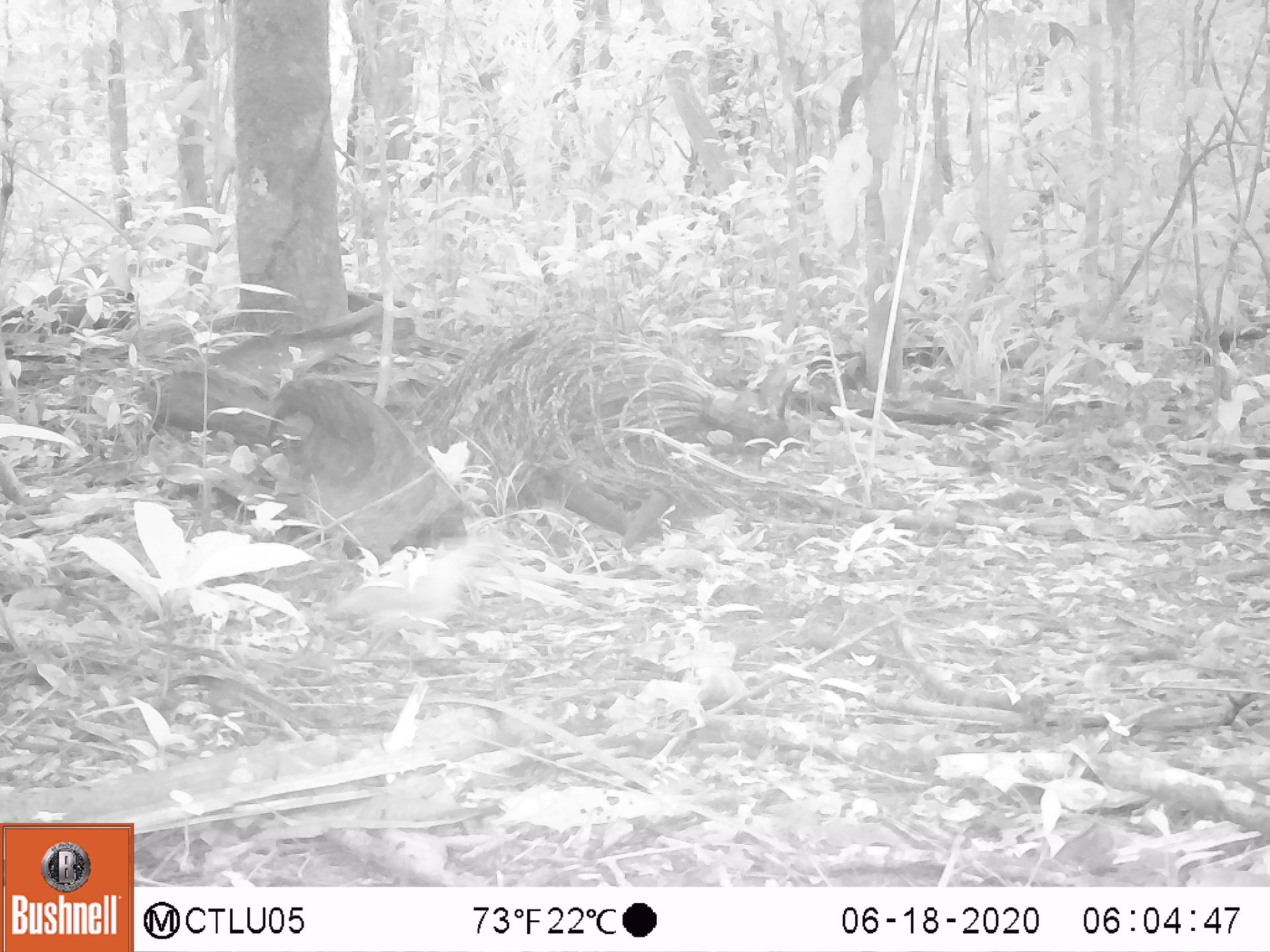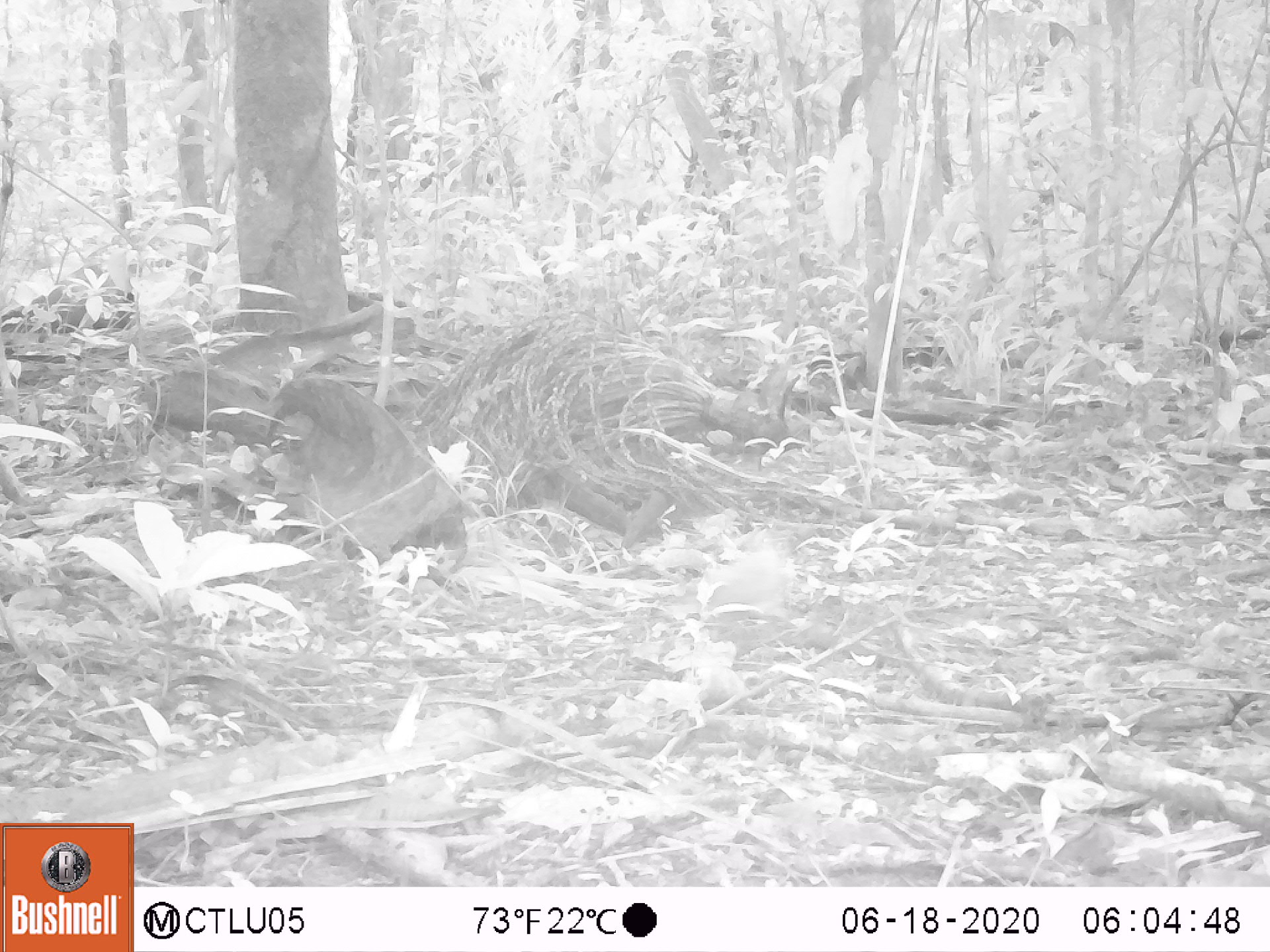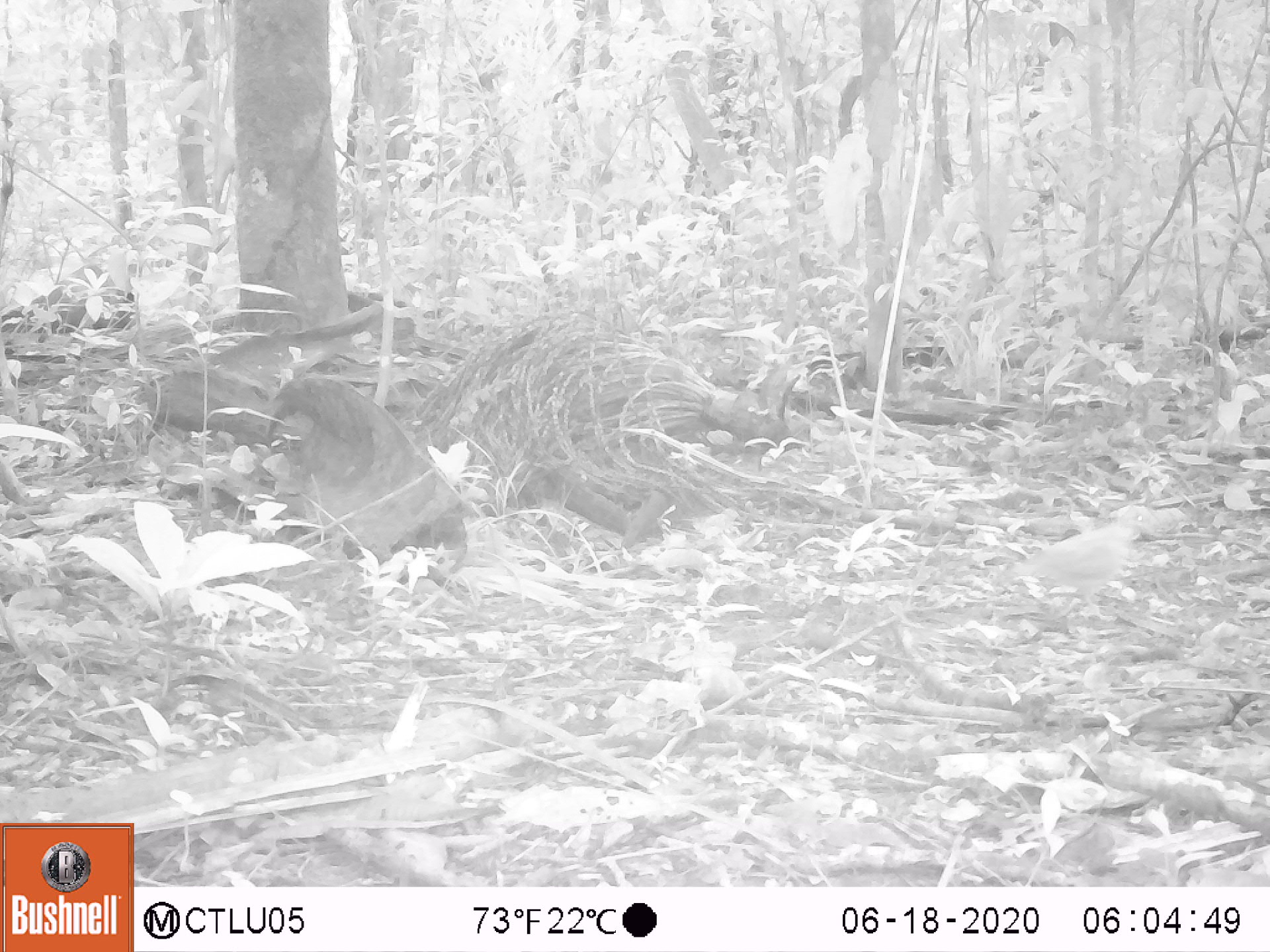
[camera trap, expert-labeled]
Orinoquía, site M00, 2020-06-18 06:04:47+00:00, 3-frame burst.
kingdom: Animalia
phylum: Chordata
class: Aves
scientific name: Aves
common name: bird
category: unknown bird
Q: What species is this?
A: Unknown bird (bird) (Aves).